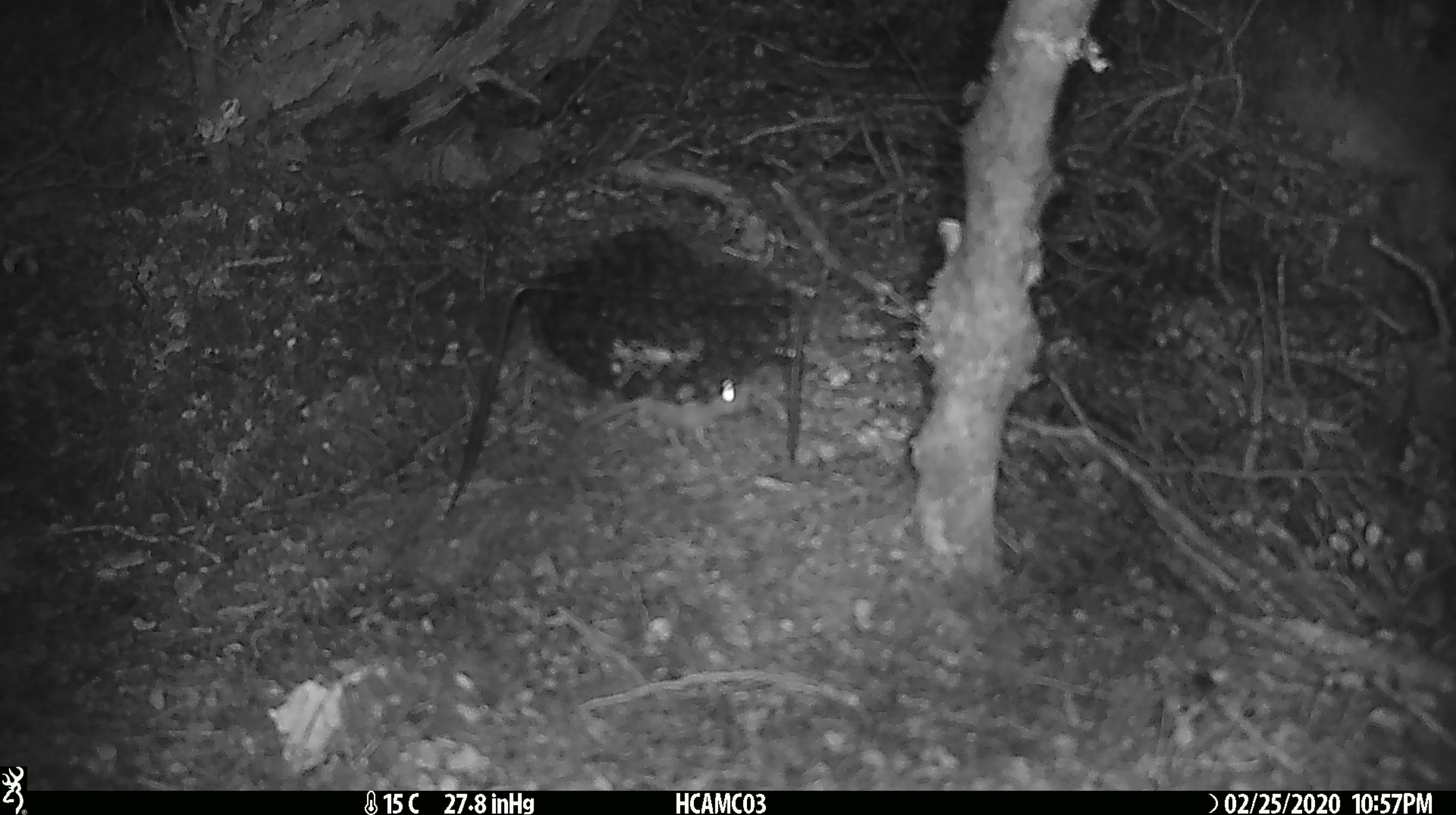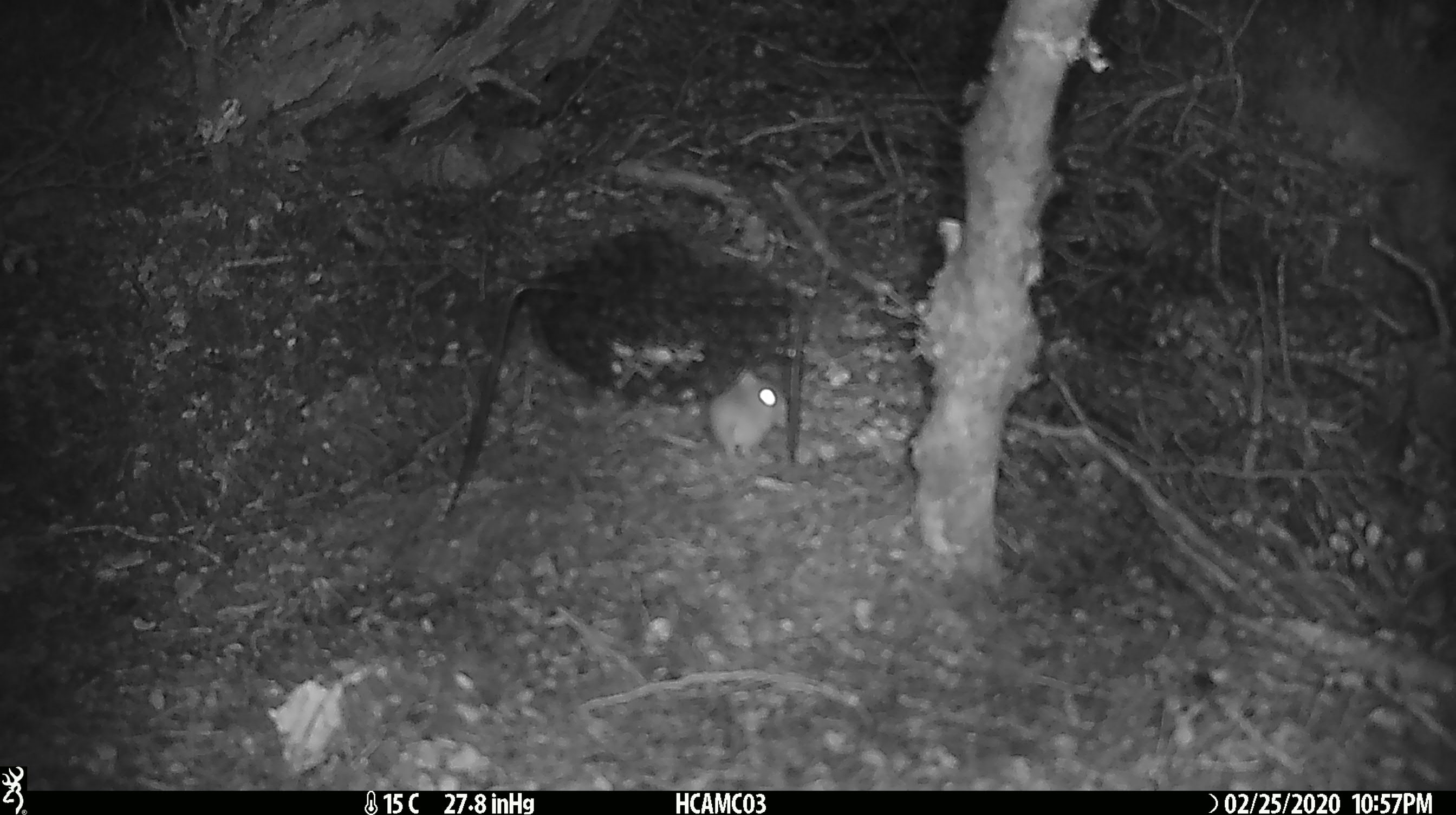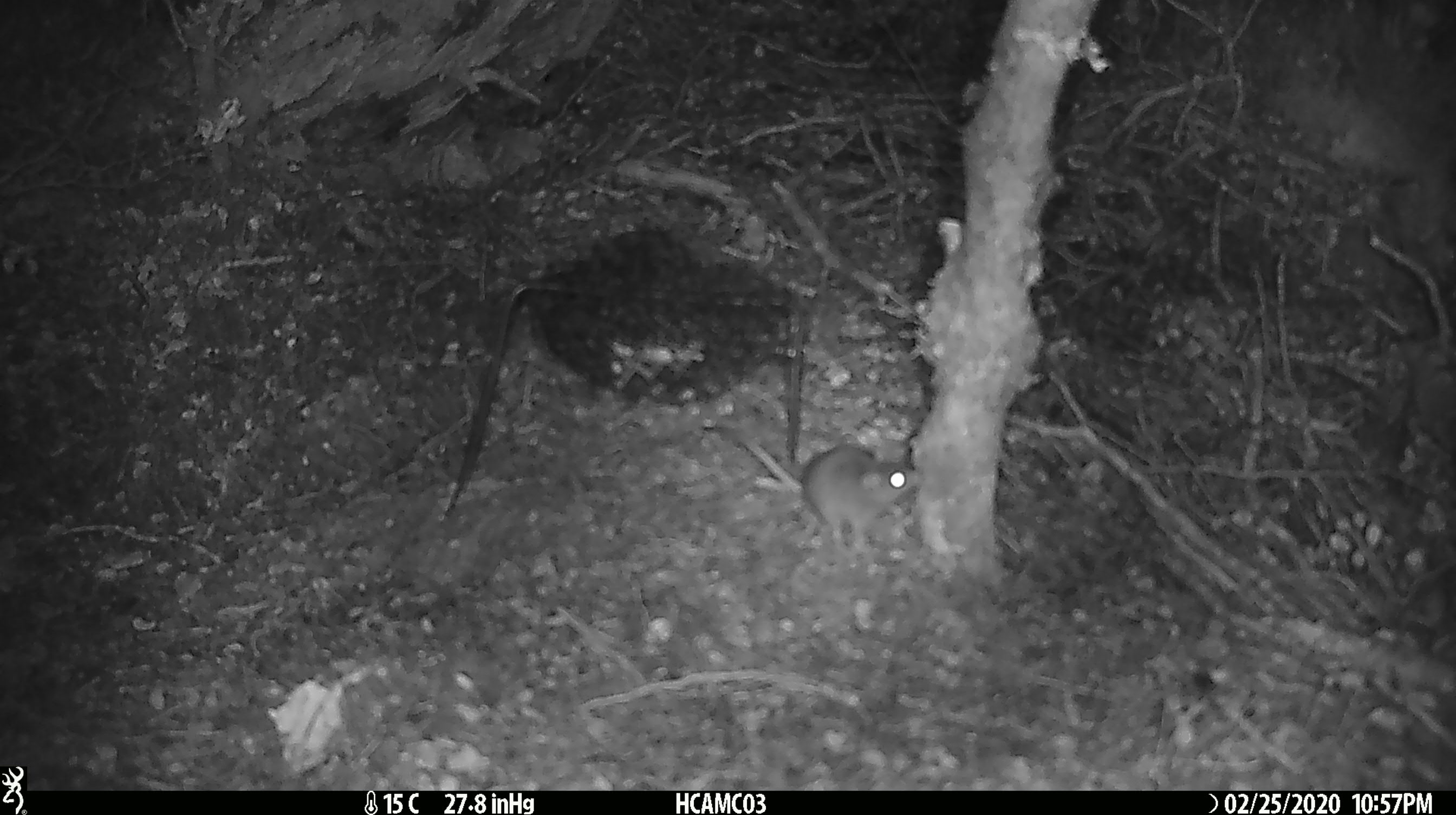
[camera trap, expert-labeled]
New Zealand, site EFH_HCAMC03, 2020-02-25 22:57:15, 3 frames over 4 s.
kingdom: Animalia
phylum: Chordata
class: Mammalia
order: Rodentia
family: Muridae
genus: Mus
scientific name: Mus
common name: mouse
Mouse (Mus).